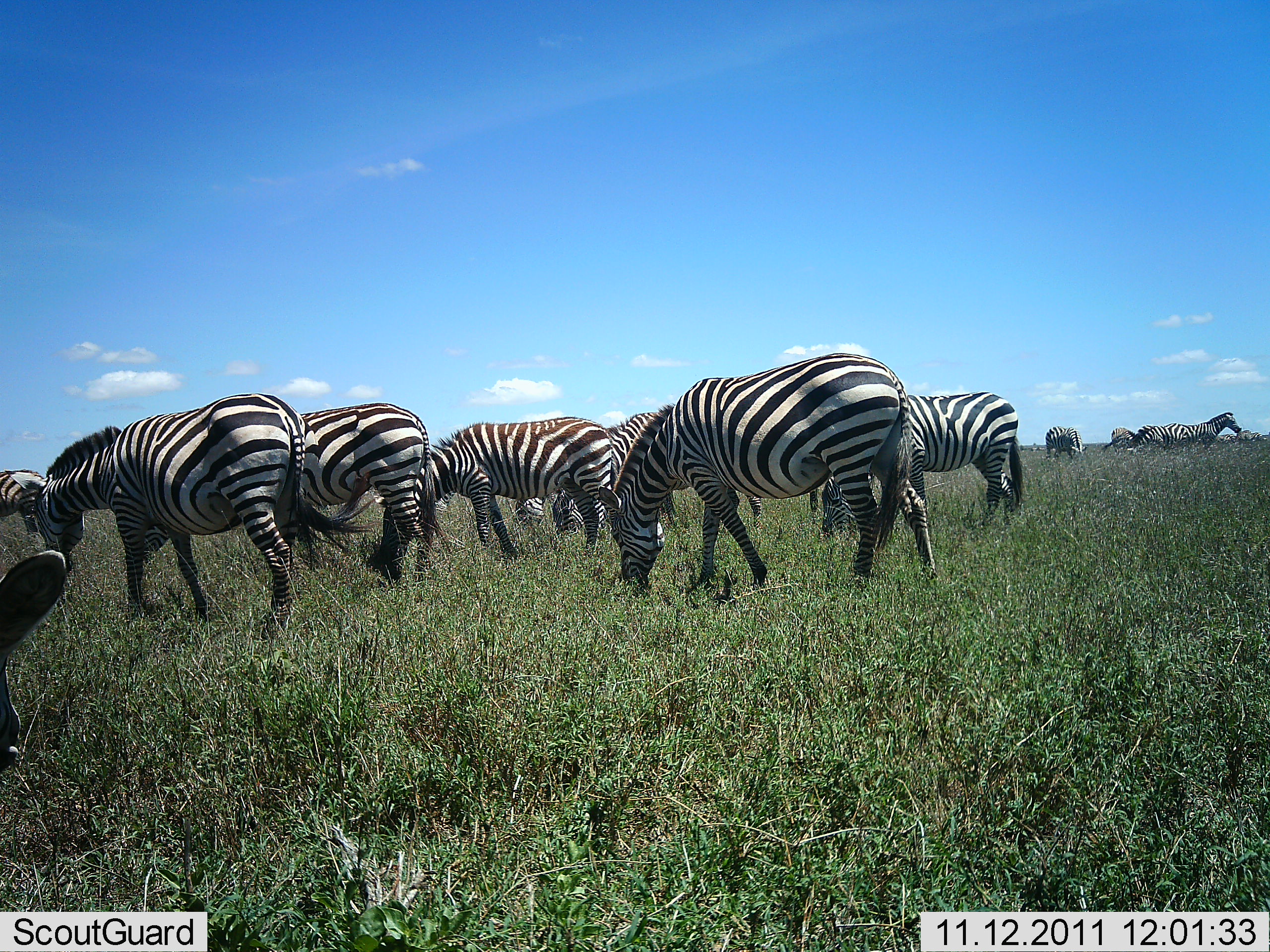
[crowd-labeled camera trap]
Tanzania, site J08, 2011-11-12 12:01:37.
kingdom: Animalia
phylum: Chordata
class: Mammalia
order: Perissodactyla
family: Equidae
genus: Equus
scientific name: Equus quagga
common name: plains zebra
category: zebra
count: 11-50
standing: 64%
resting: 0%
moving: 36%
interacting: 0%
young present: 0%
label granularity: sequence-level